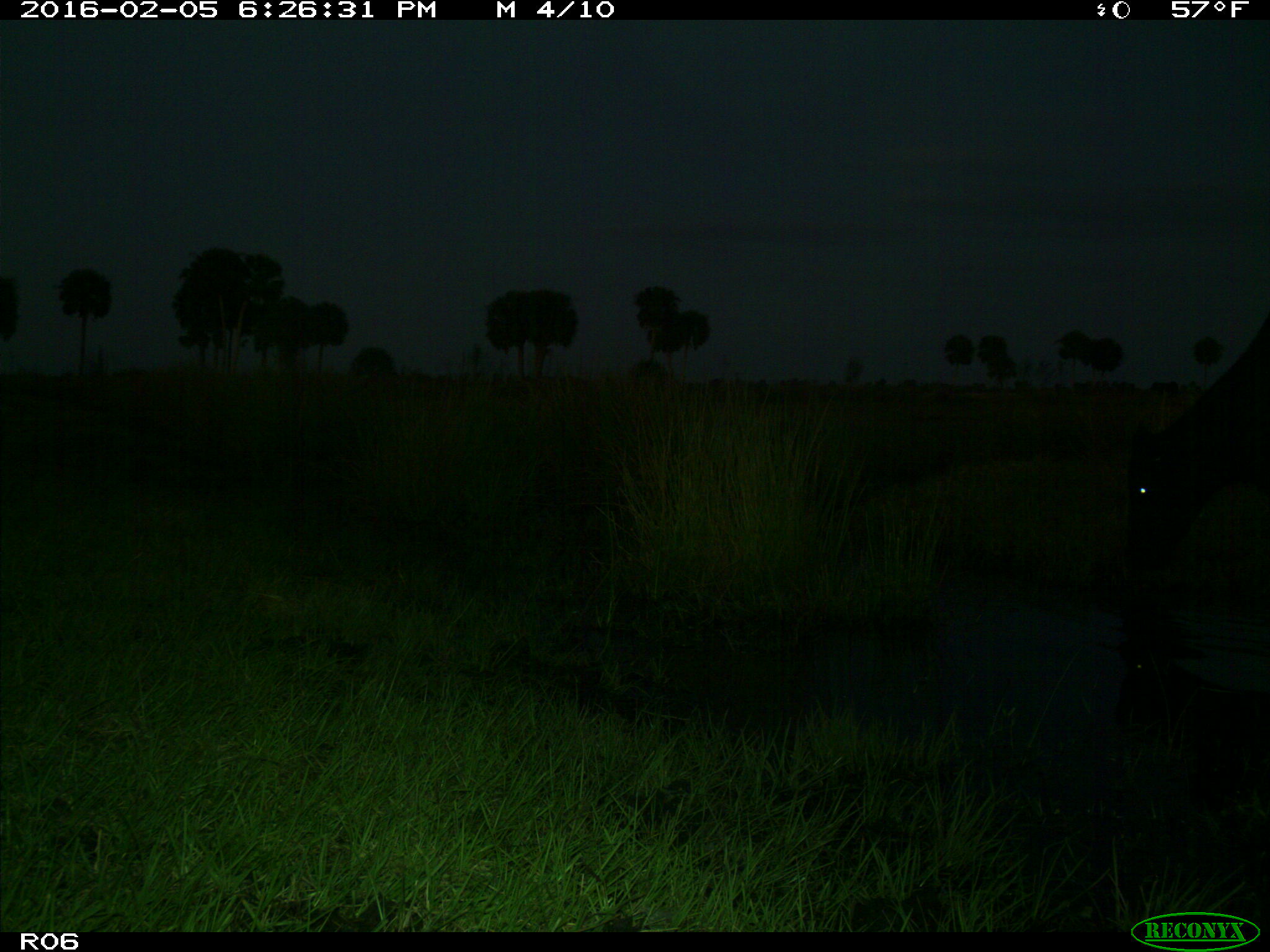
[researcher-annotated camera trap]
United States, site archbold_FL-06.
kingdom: Animalia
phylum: Chordata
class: Mammalia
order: Artiodactyla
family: Bovidae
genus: Bos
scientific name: Bos taurus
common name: domestic cow